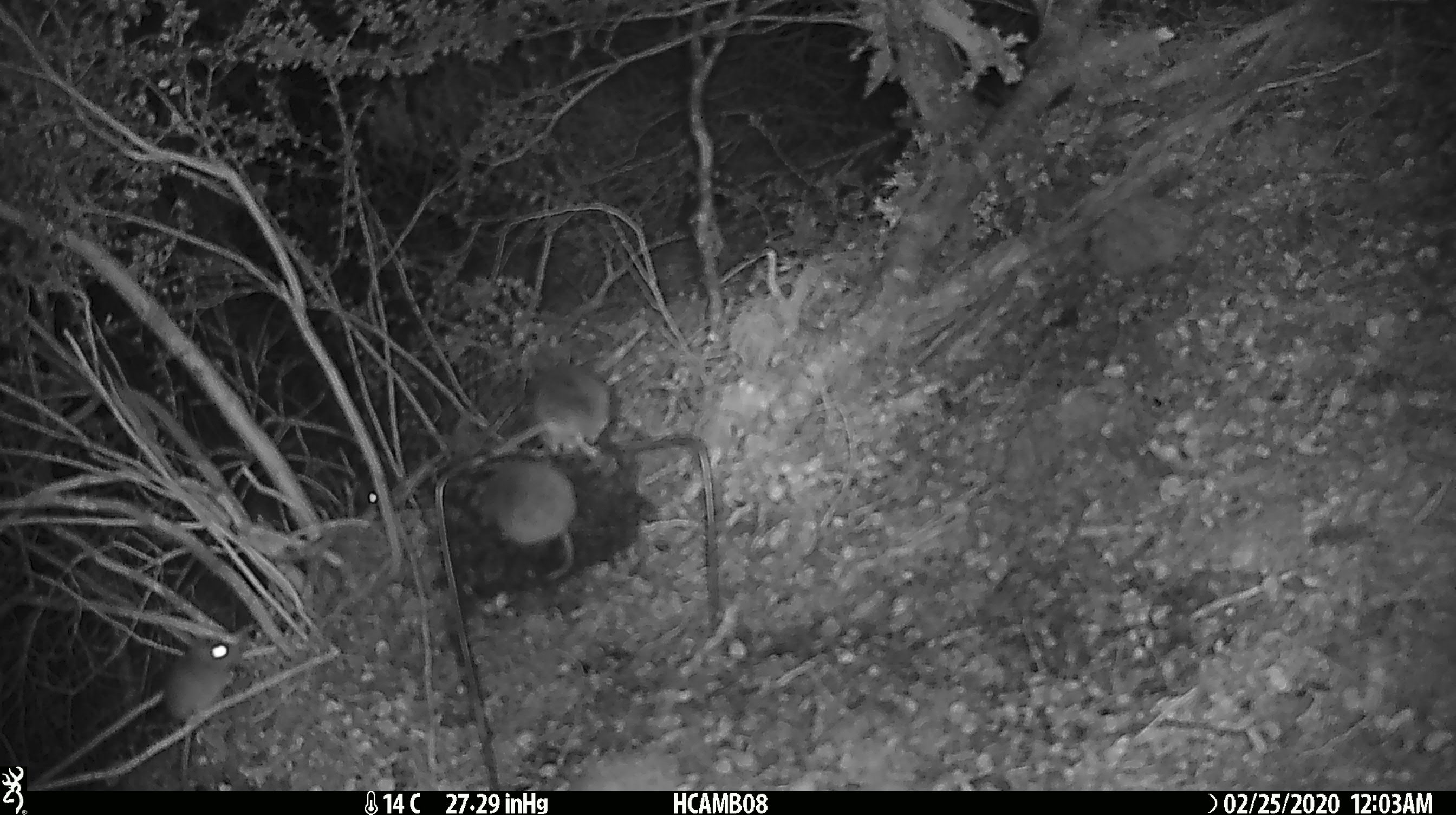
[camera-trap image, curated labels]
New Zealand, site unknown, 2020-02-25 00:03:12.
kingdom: Animalia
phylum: Chordata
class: Mammalia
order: Rodentia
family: Muridae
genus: Mus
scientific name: Mus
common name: mouse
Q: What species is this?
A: Mouse (Mus).